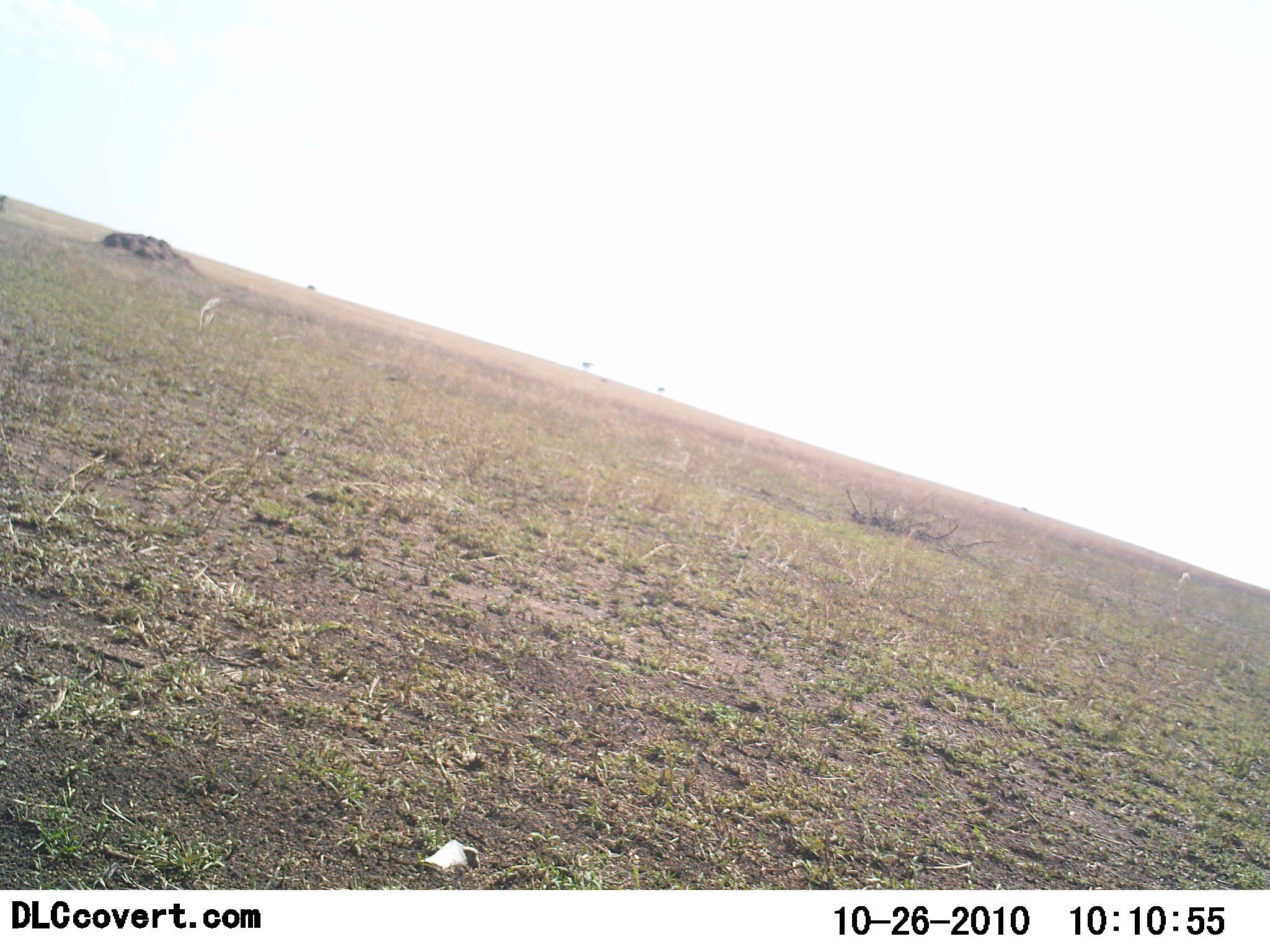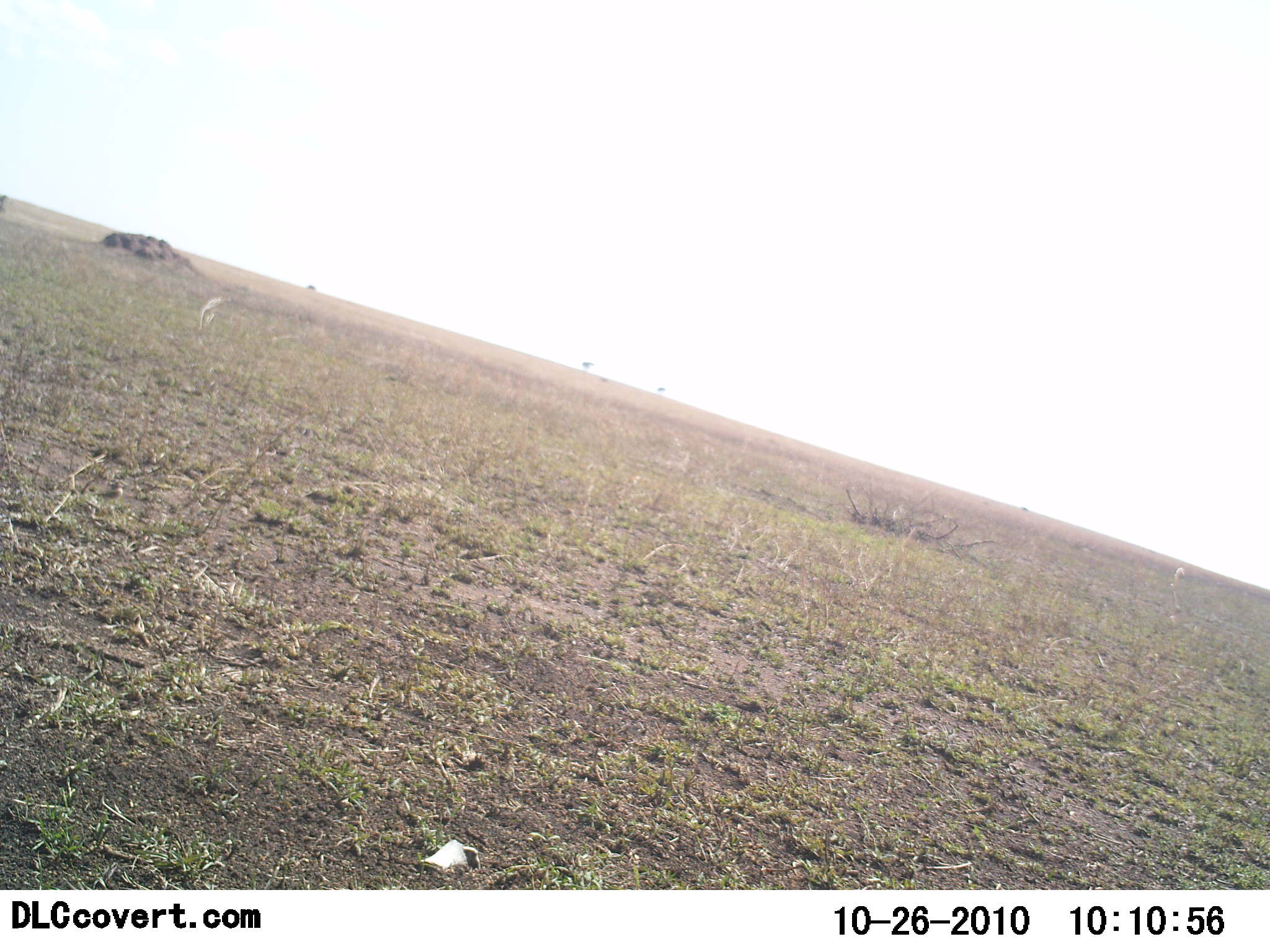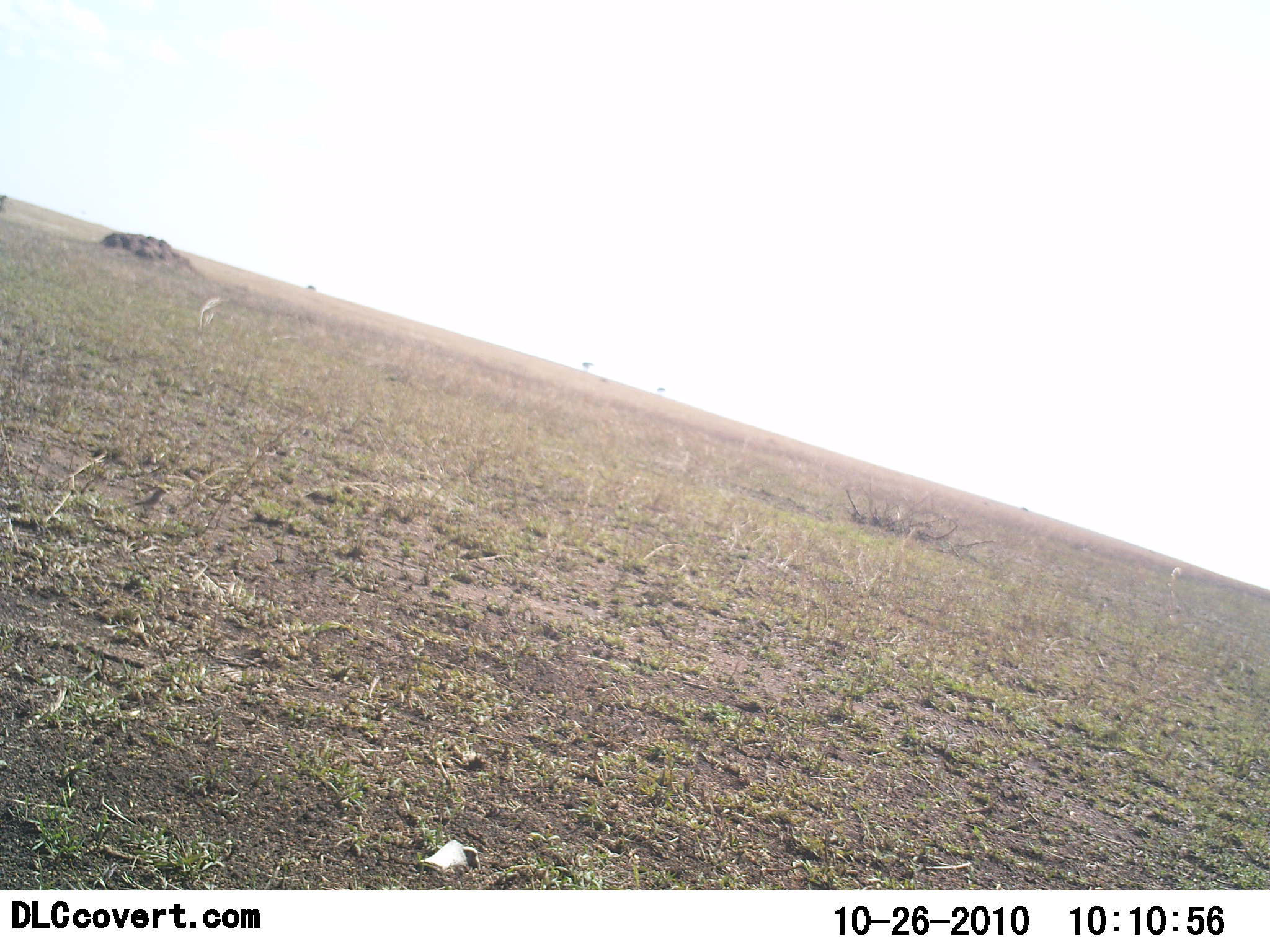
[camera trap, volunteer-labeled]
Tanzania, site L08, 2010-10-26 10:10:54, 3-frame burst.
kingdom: Animalia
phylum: Chordata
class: Aves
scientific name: Aves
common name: bird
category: otherbird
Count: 1.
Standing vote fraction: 8%.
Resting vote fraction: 0%.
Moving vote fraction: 92%.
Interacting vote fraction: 0%.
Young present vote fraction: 0%.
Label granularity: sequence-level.